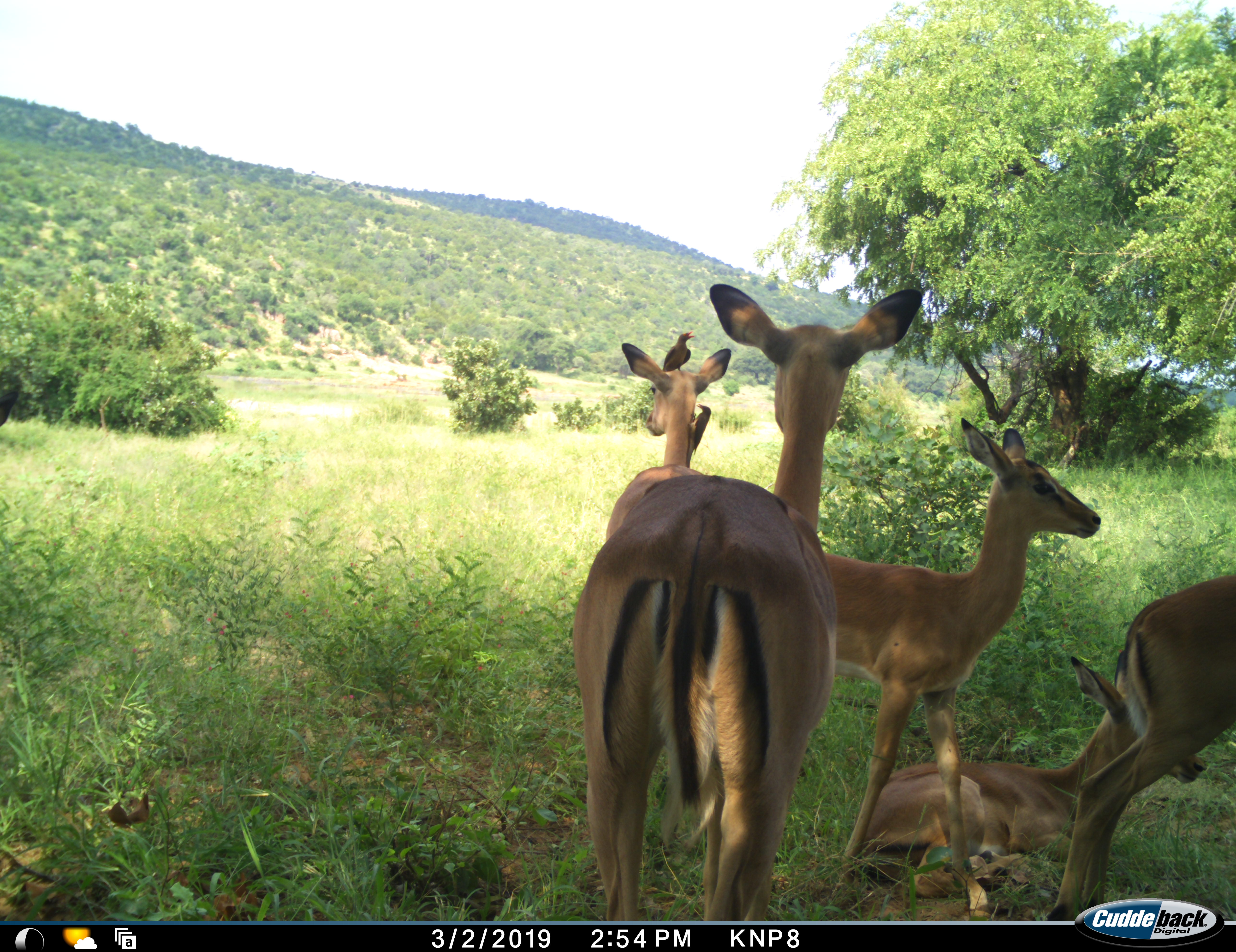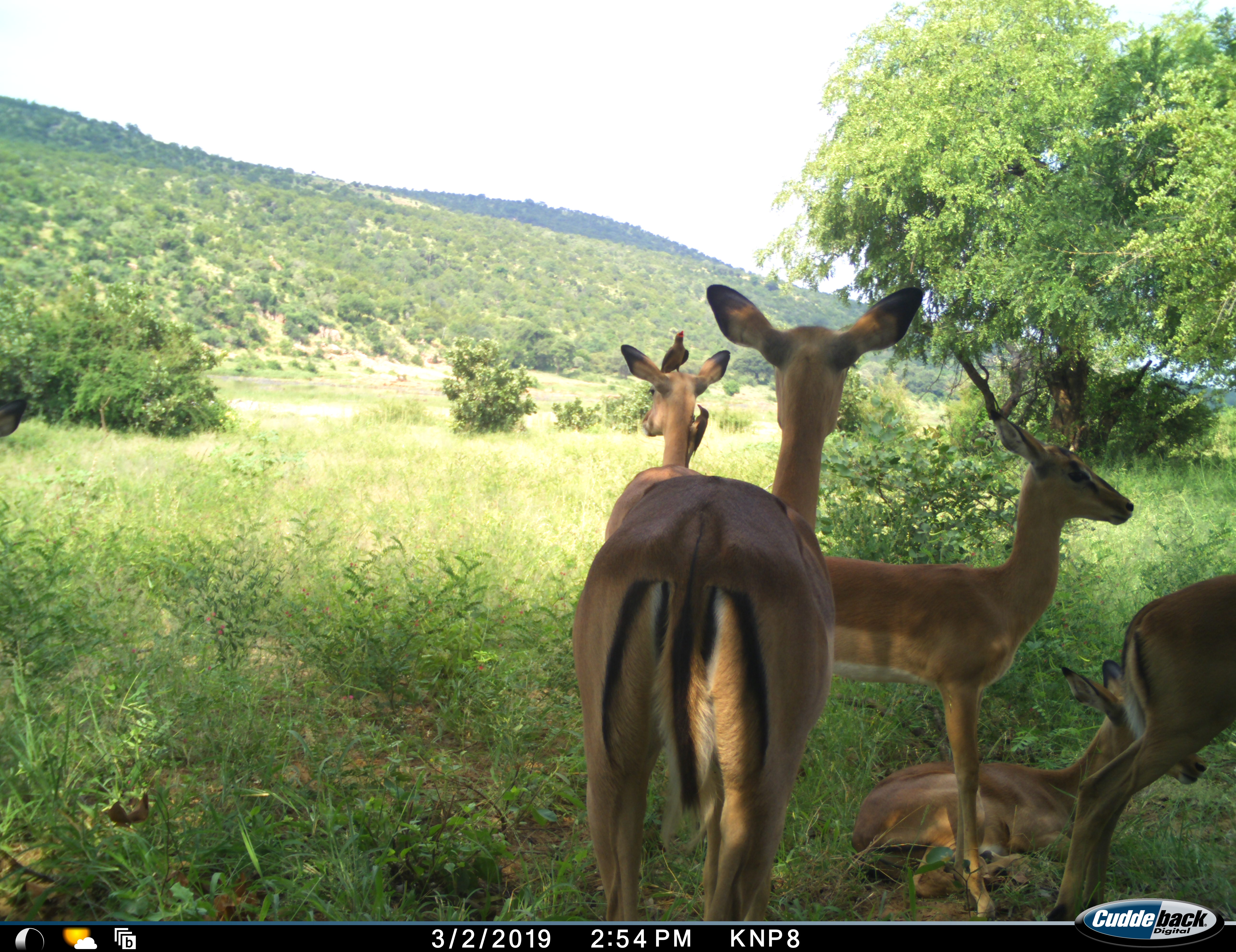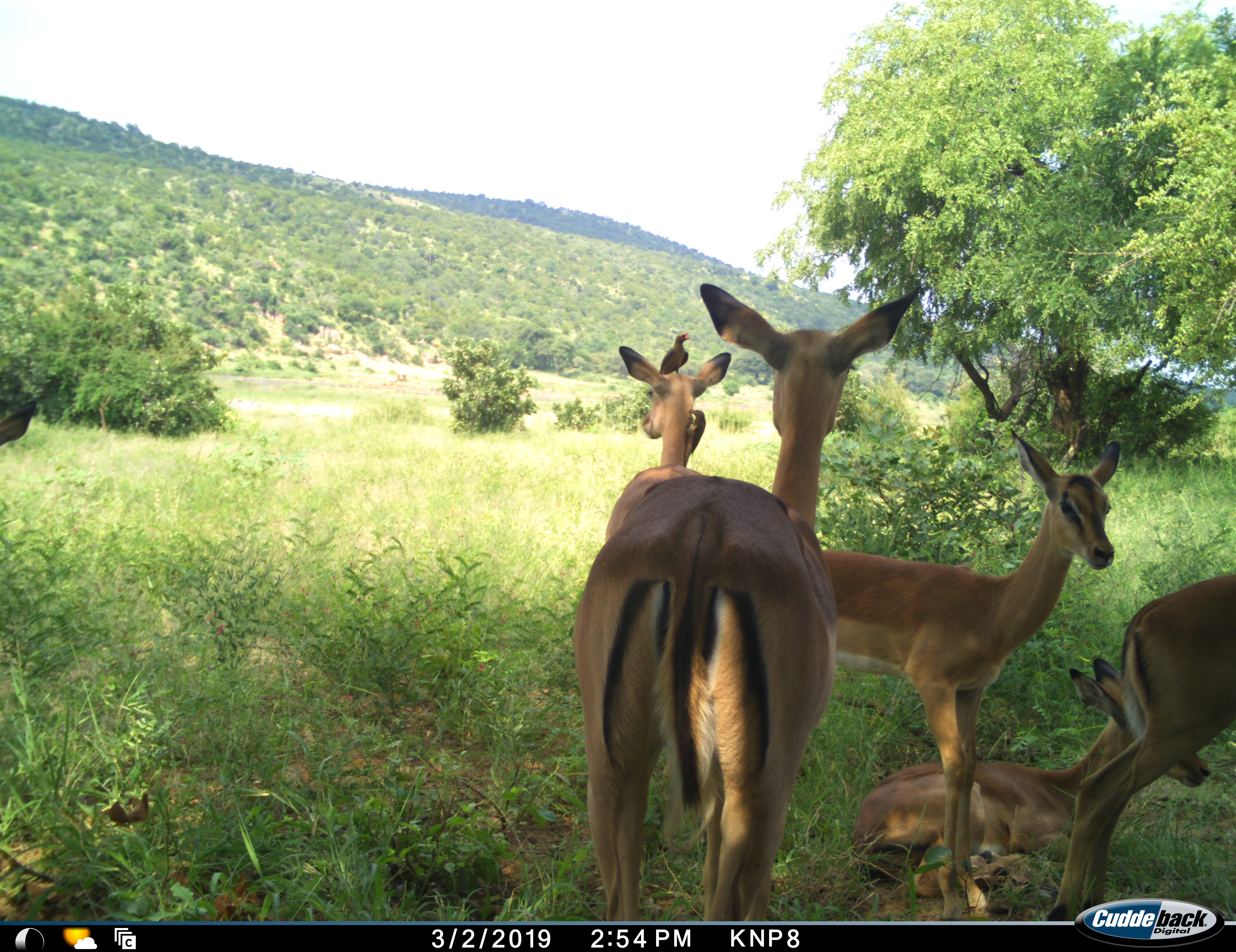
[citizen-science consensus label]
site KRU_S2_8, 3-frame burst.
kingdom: Animalia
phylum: Chordata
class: Aves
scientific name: Aves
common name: bird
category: birdother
Birdother (bird) (Aves), count 2. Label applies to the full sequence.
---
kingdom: Animalia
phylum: Chordata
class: Mammalia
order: Artiodactyla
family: Bovidae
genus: Aepyceros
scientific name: Aepyceros melampus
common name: impala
Impala (Aepyceros melampus), count 5. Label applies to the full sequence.